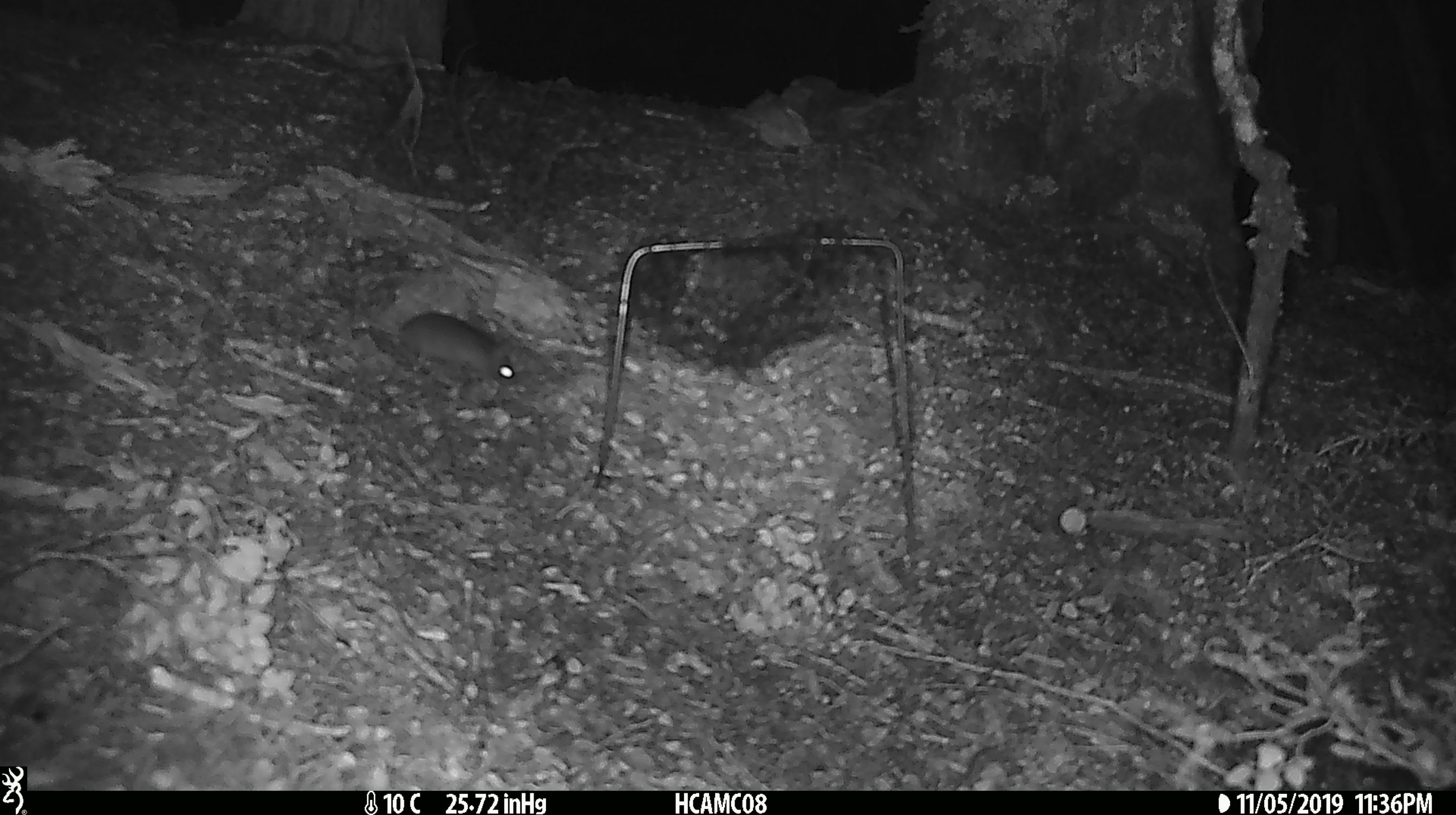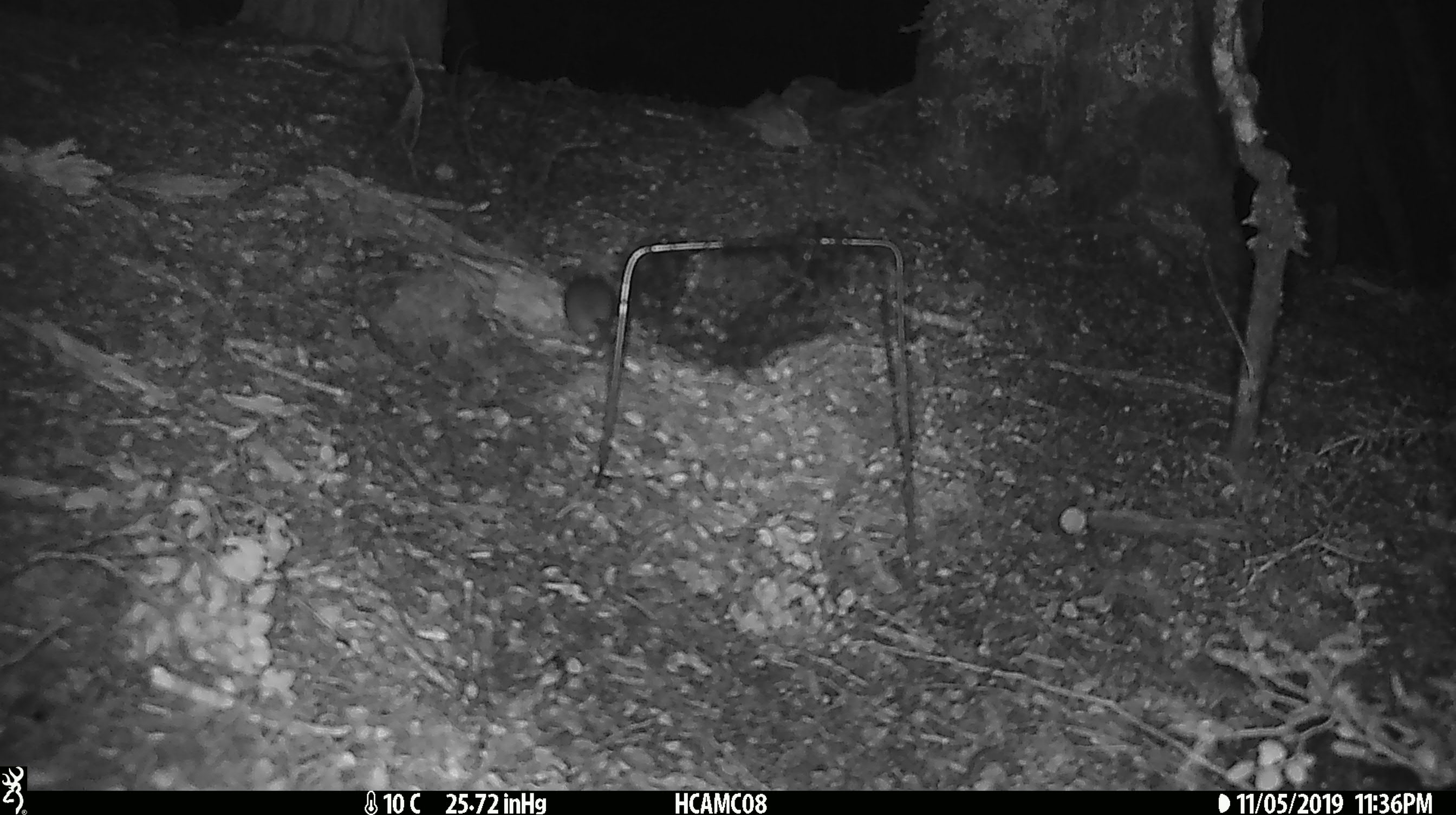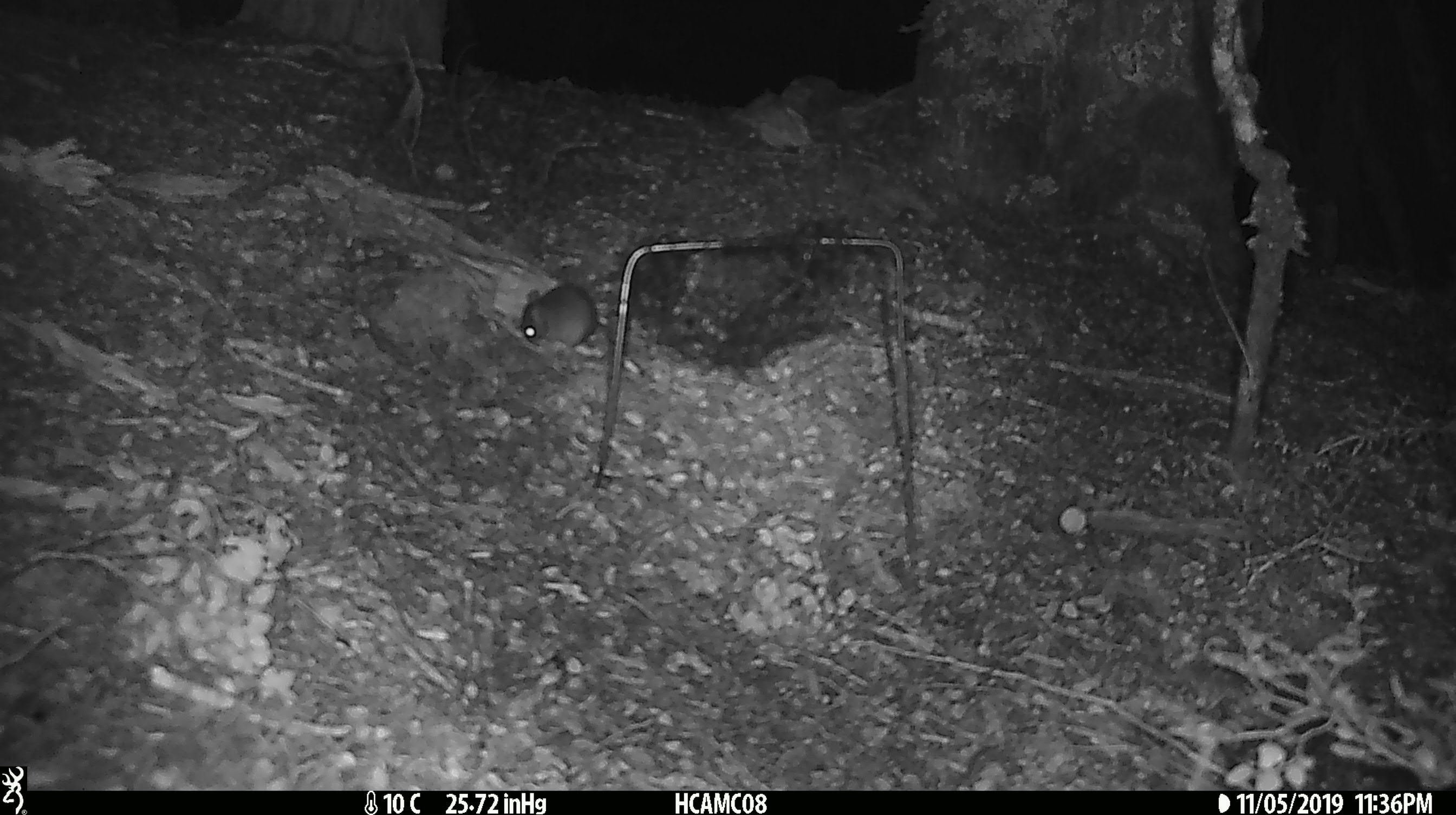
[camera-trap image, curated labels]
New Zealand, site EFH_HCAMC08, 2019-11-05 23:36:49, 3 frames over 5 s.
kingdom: Animalia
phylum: Chordata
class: Mammalia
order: Rodentia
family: Muridae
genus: Mus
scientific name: Mus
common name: mouse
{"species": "mouse (Mus)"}